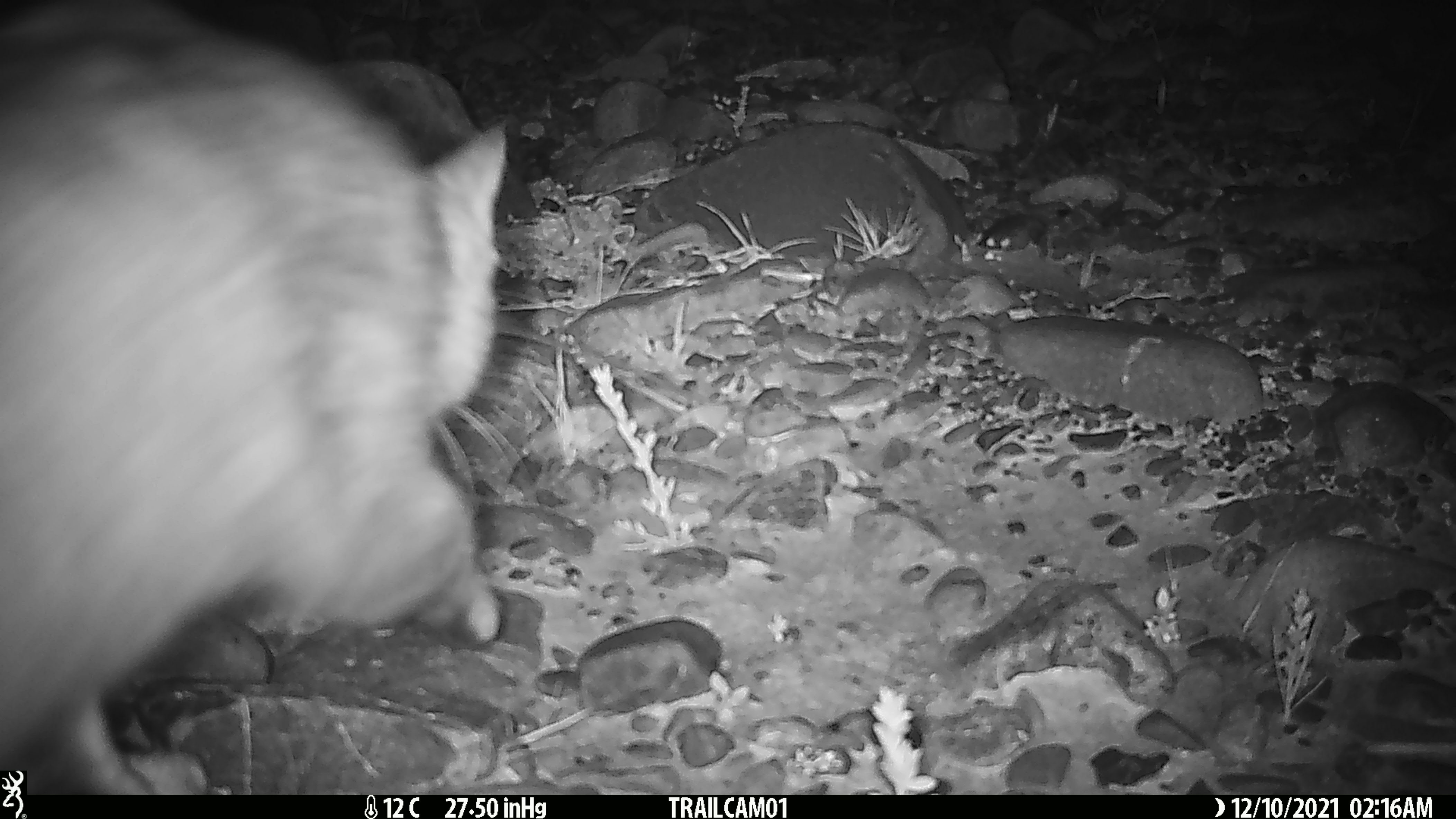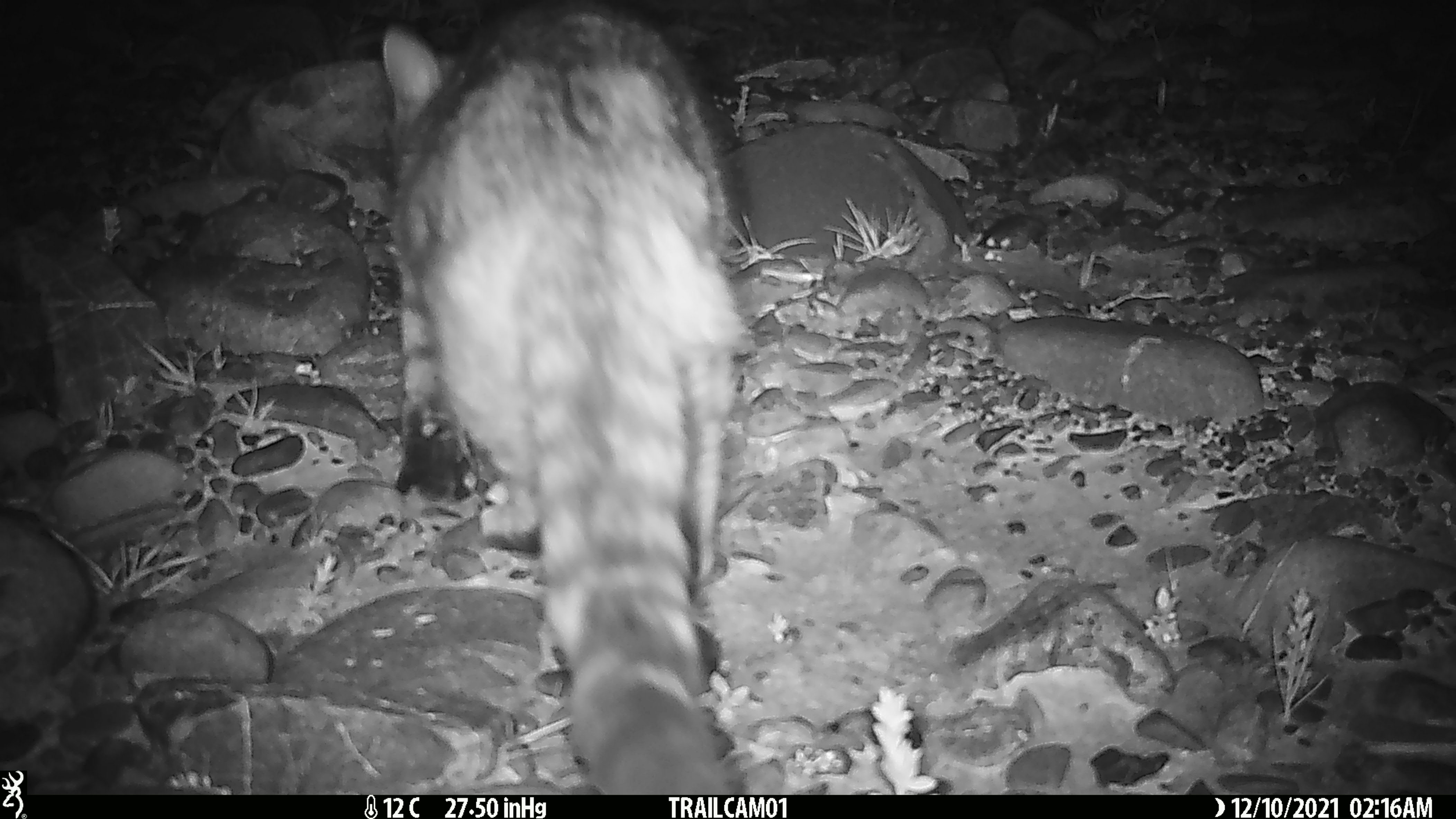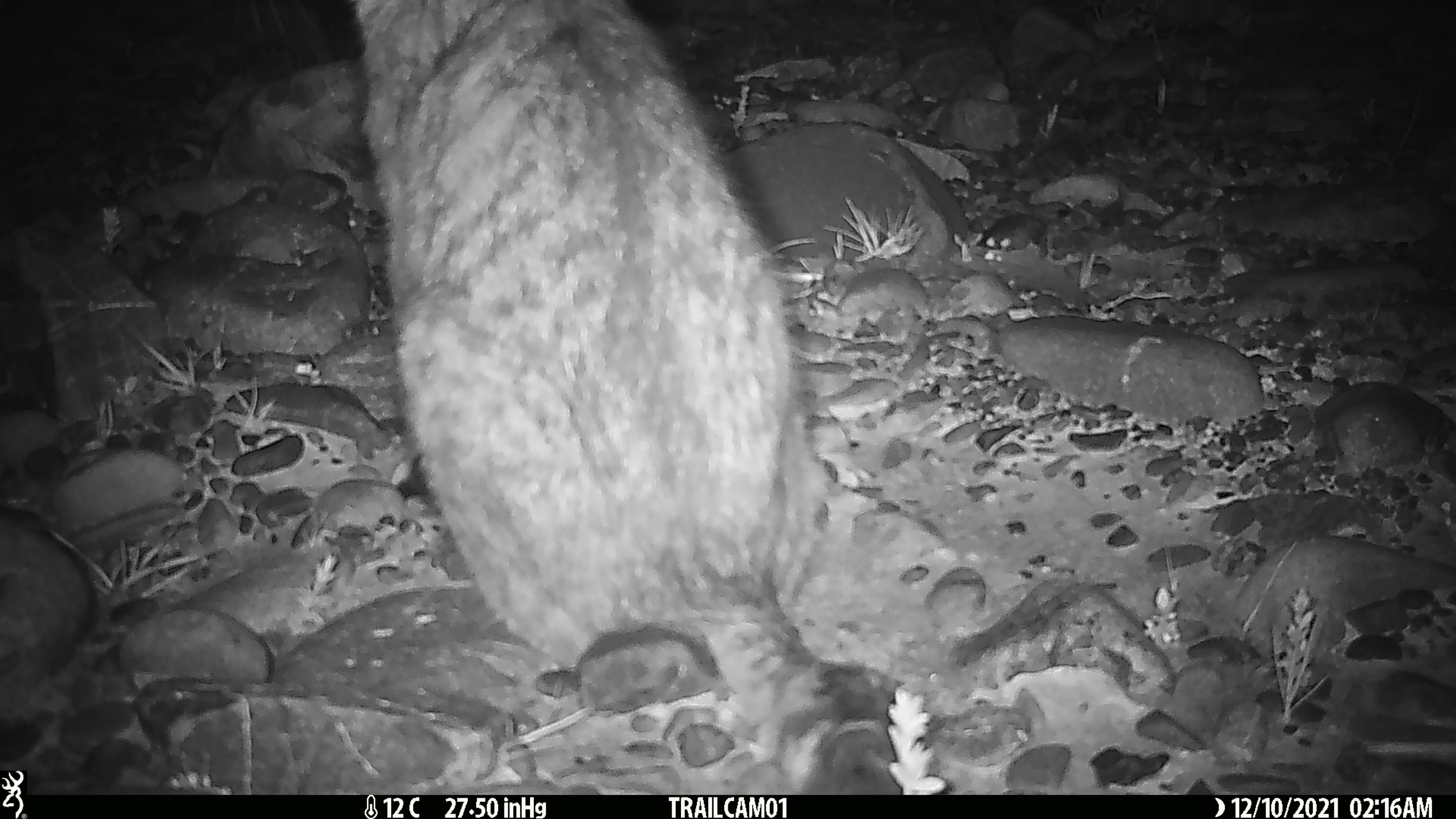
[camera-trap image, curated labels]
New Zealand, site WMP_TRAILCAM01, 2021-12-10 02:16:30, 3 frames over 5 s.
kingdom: Animalia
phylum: Chordata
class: Mammalia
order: Carnivora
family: Felidae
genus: Felis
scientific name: Felis catus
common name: domestic cat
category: cat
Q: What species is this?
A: Cat (domestic cat) (Felis catus).